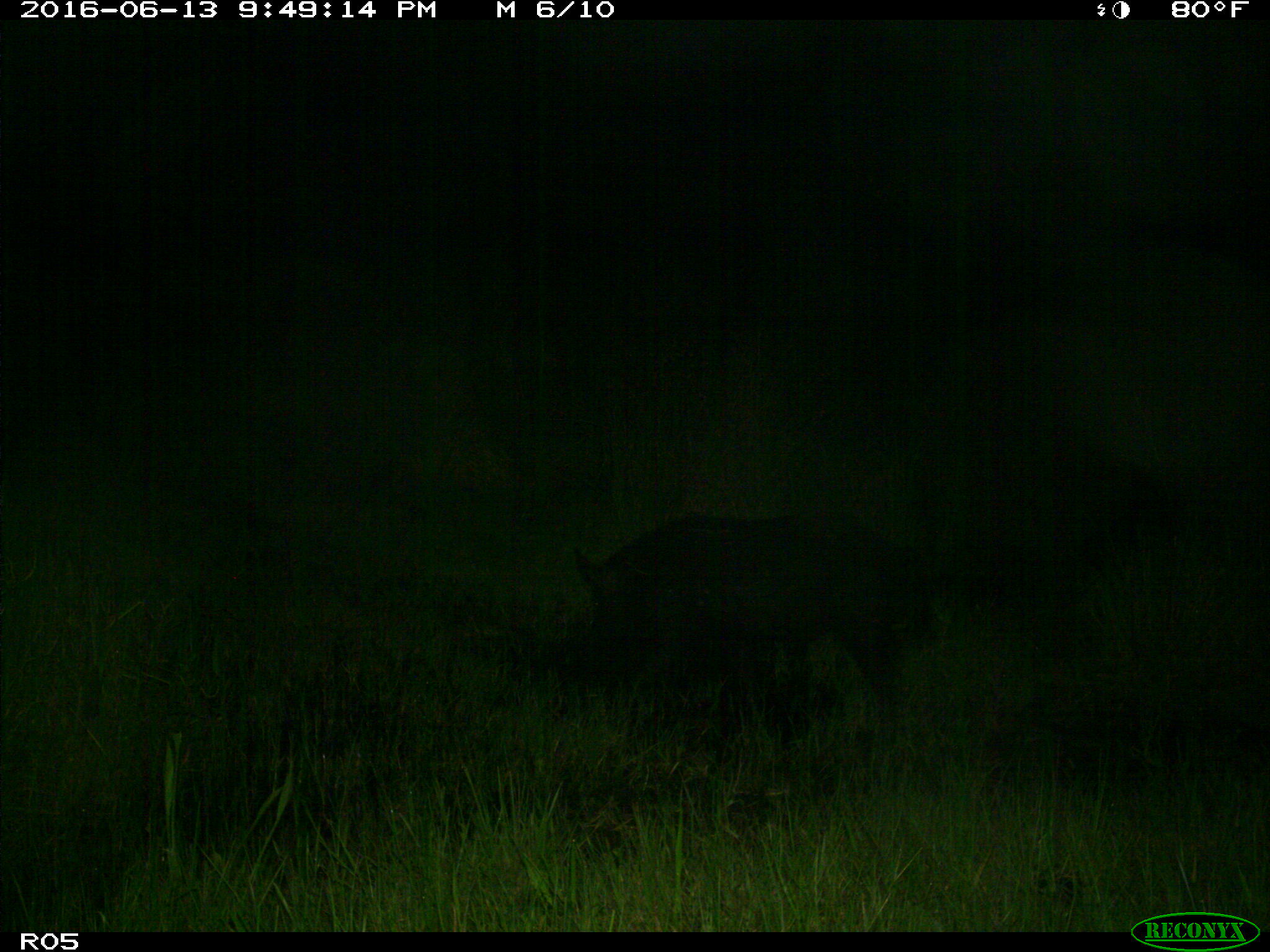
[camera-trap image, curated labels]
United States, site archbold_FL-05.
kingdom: Animalia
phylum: Chordata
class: Mammalia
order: Artiodactyla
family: Suidae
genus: Sus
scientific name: Sus scrofa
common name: wild boar